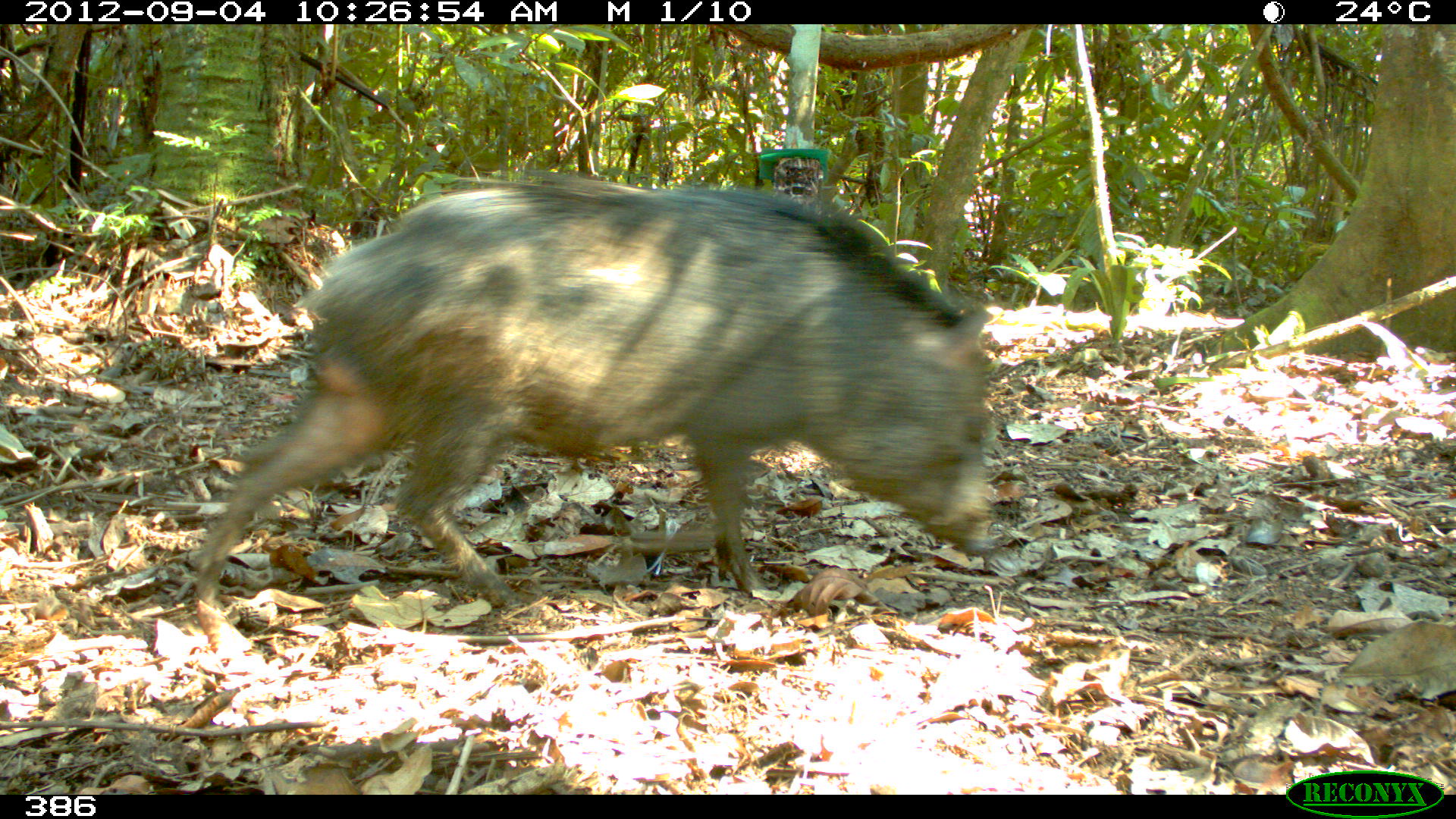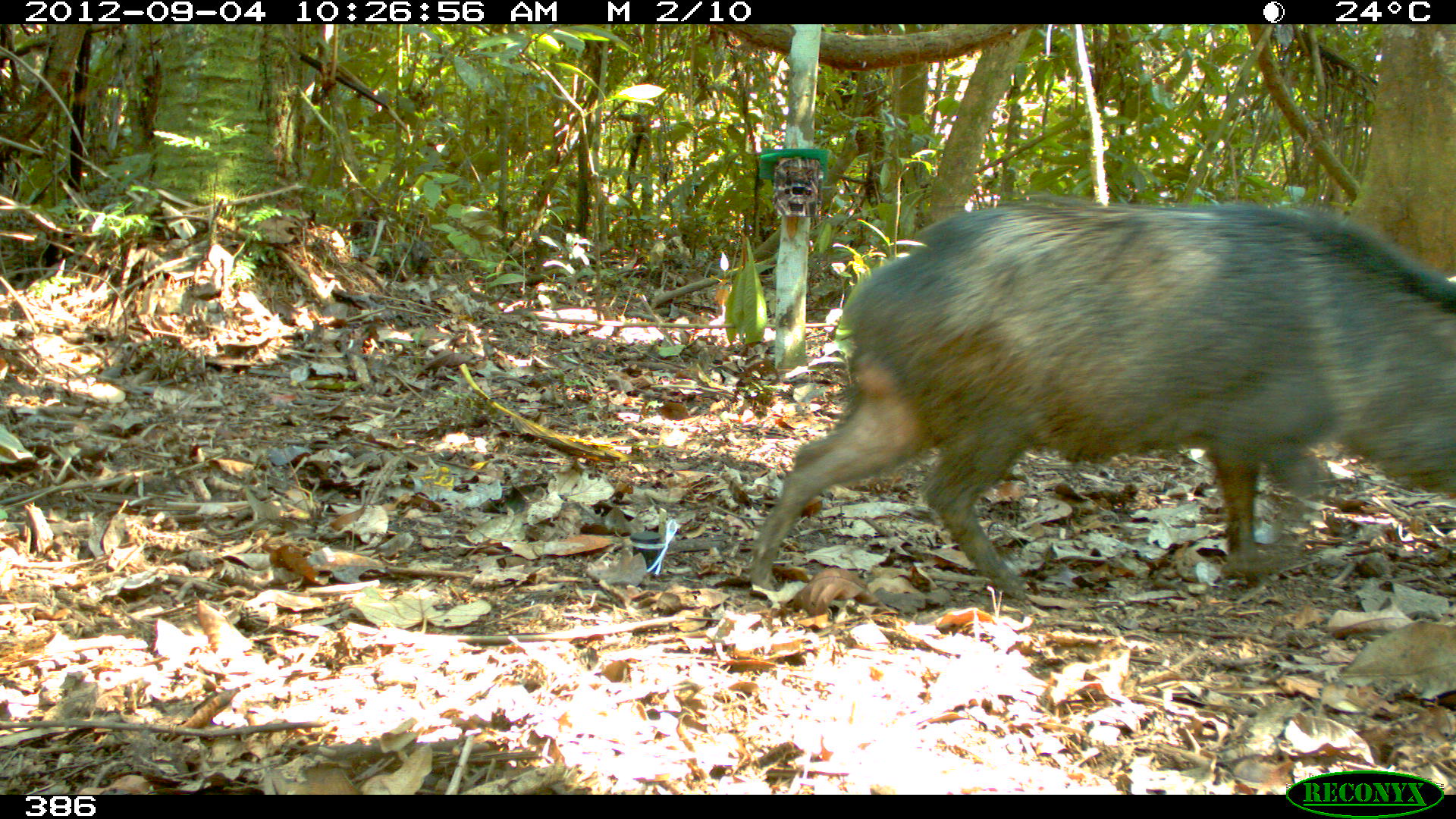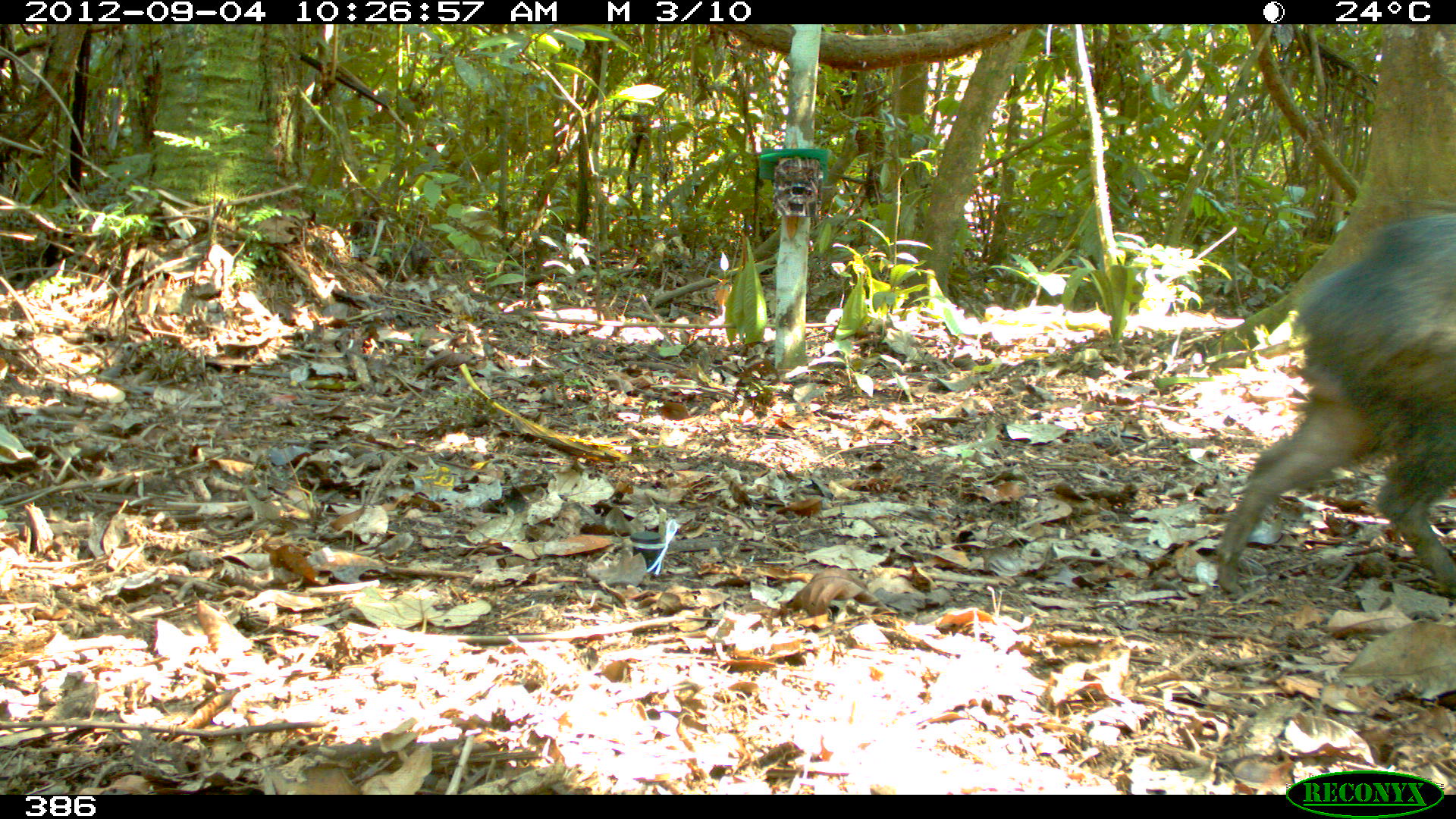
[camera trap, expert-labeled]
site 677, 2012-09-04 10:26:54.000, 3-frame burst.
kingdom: Animalia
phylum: Chordata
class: Mammalia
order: Artiodactyla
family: Tayassuidae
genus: Pecari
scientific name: Pecari tajacu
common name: collared peccary